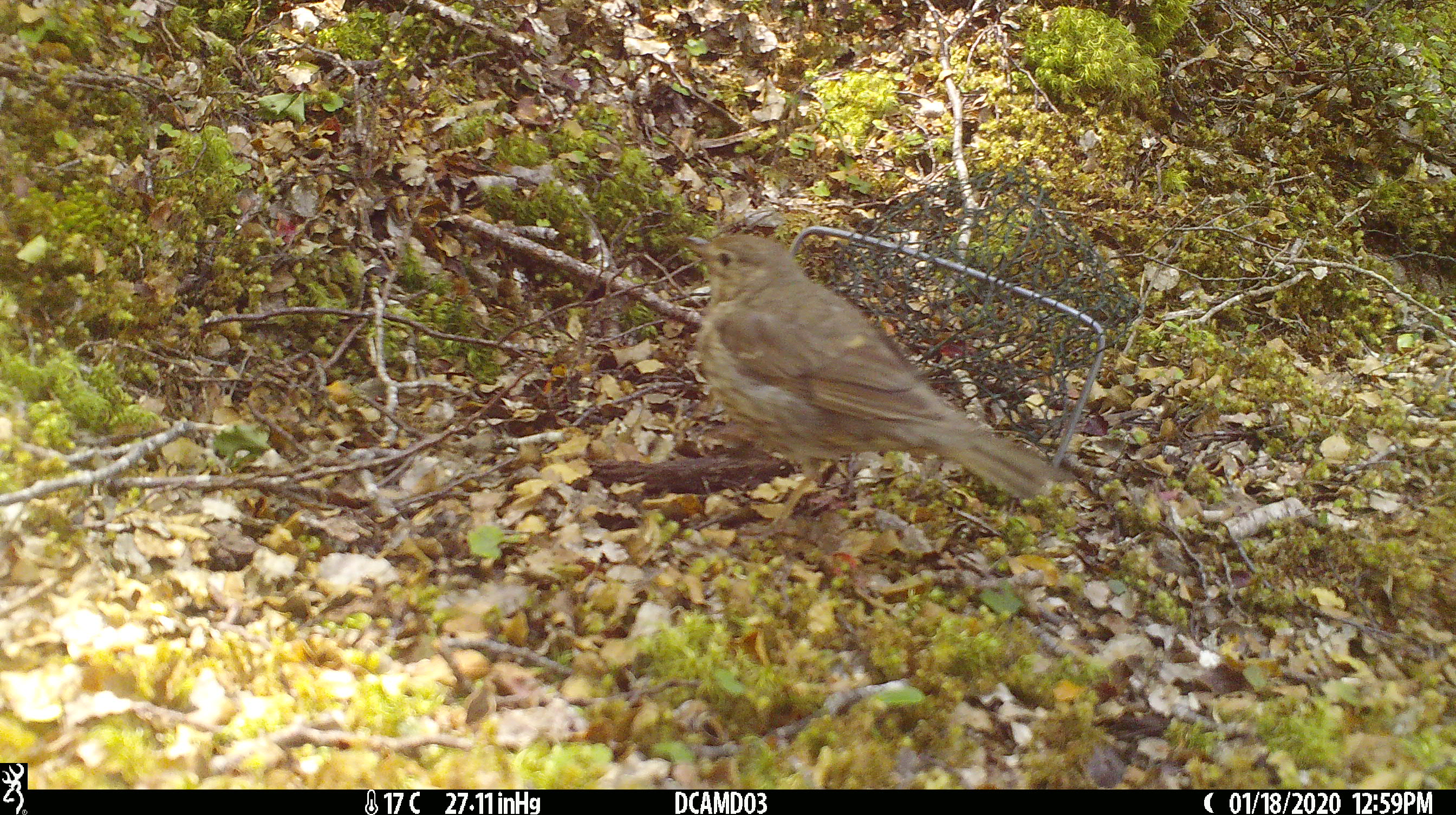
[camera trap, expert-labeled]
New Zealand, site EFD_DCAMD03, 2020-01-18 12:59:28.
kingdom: Animalia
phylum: Chordata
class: Aves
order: Passeriformes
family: Turdidae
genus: Turdus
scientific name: Turdus philomelos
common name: song thrush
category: thrush